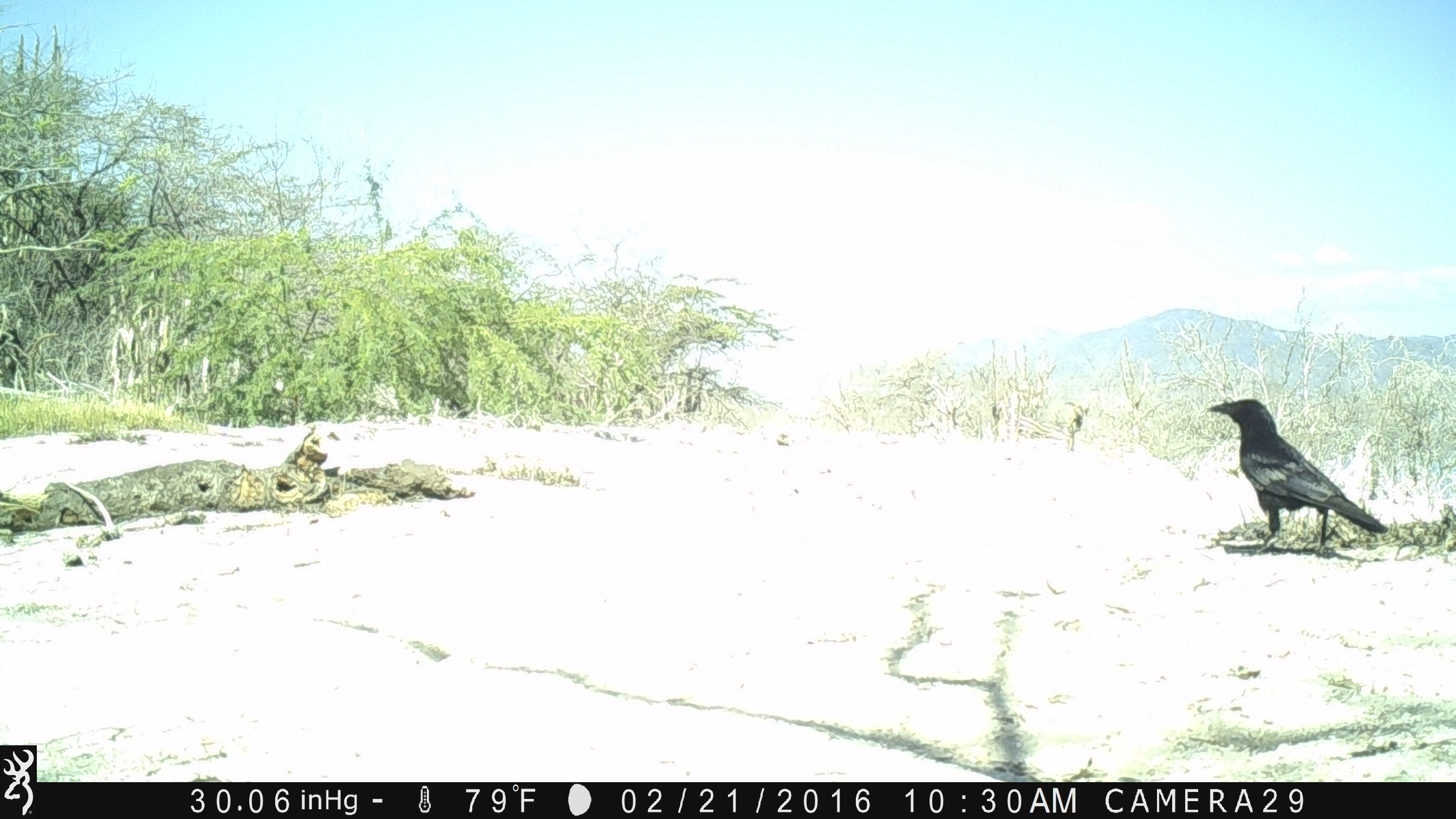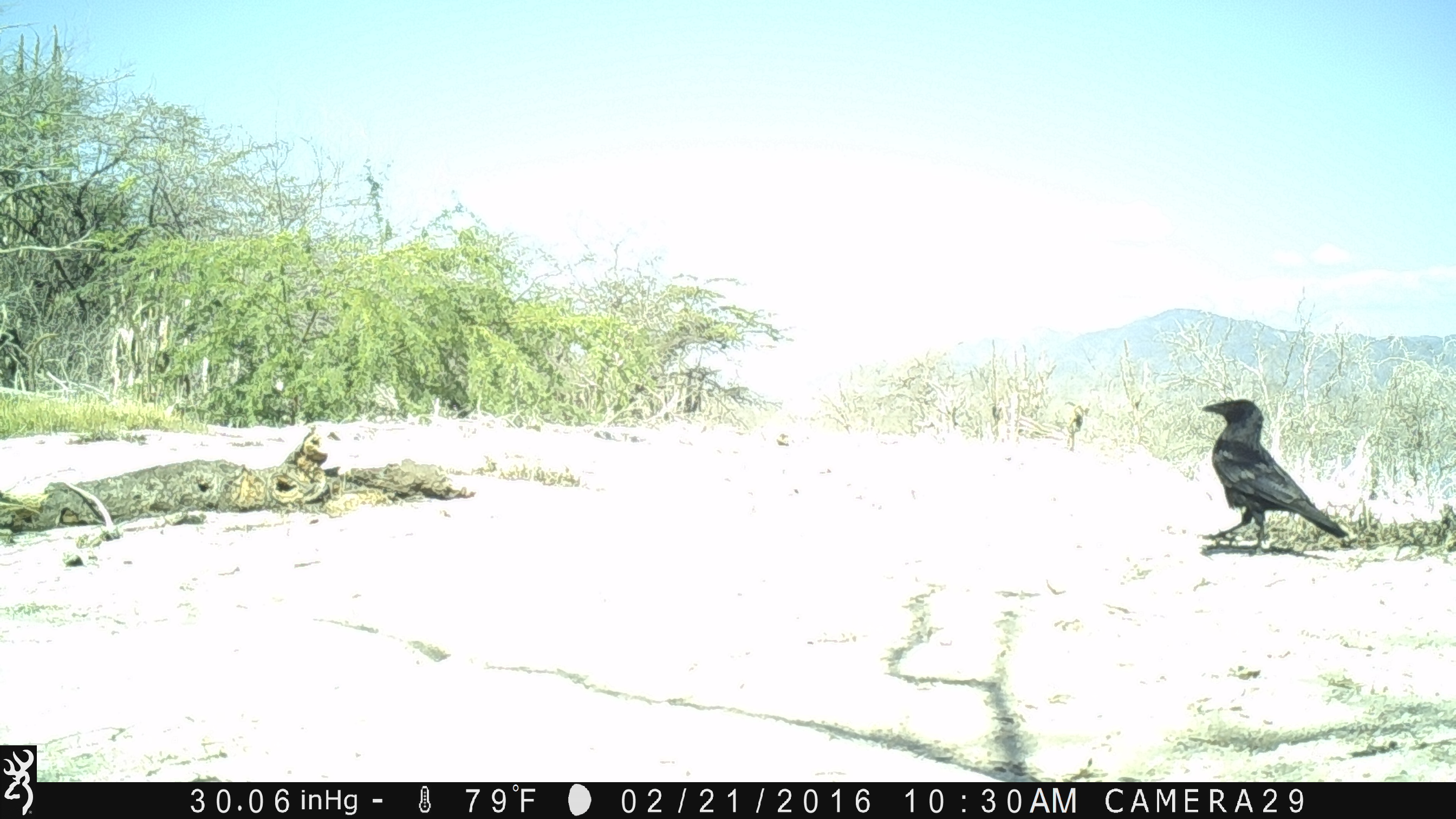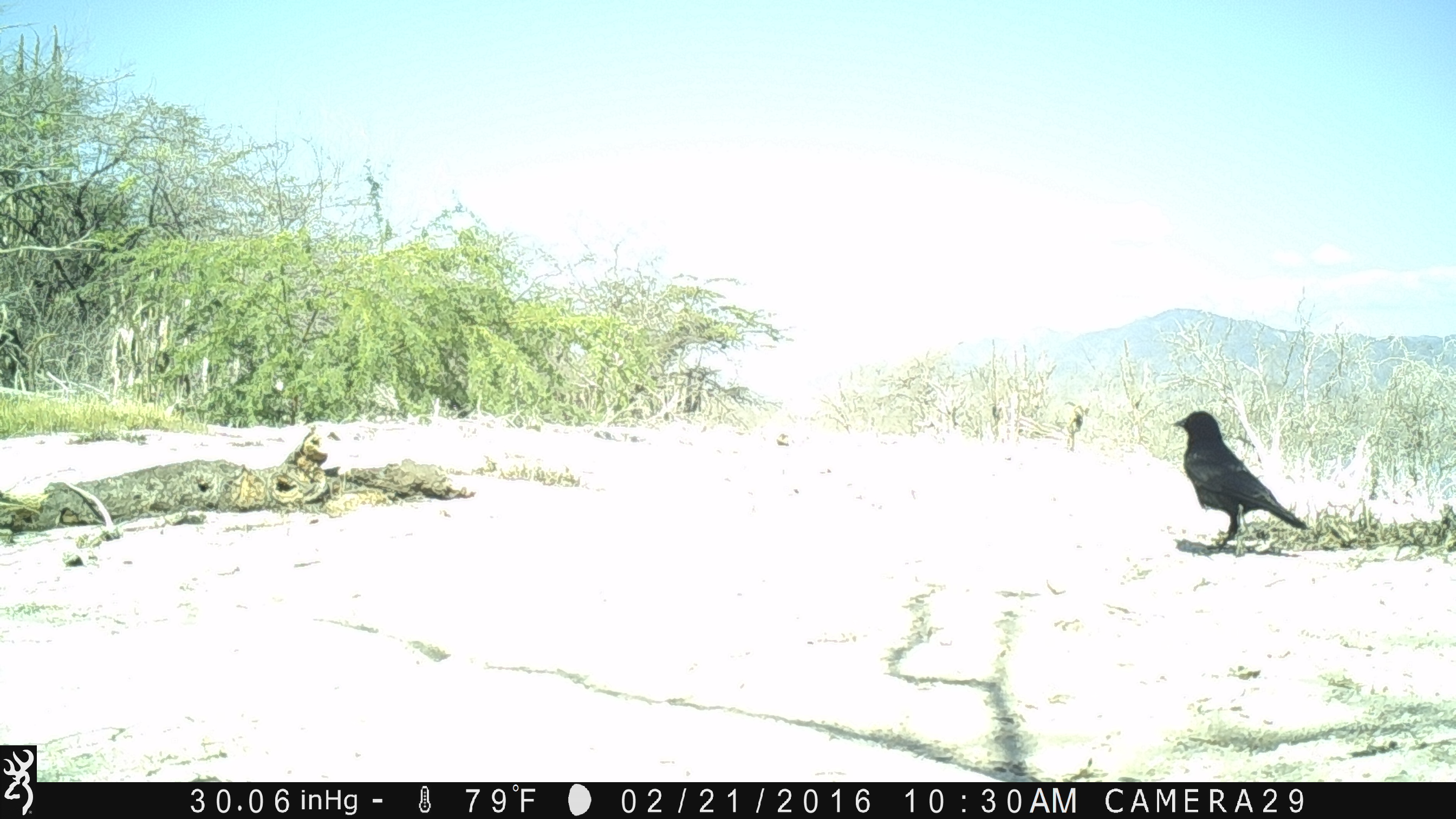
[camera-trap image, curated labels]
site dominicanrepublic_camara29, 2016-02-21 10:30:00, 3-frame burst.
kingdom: Animalia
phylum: Chordata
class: Aves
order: Passeriformes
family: Corvidae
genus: Corvus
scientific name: Corvus corax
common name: raven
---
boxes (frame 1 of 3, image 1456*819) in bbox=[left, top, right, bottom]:
raven: bbox=[1206, 396, 1389, 552]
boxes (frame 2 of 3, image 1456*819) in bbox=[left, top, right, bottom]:
raven: bbox=[1200, 396, 1355, 557]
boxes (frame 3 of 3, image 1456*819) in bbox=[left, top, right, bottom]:
raven: bbox=[1161, 408, 1311, 551]